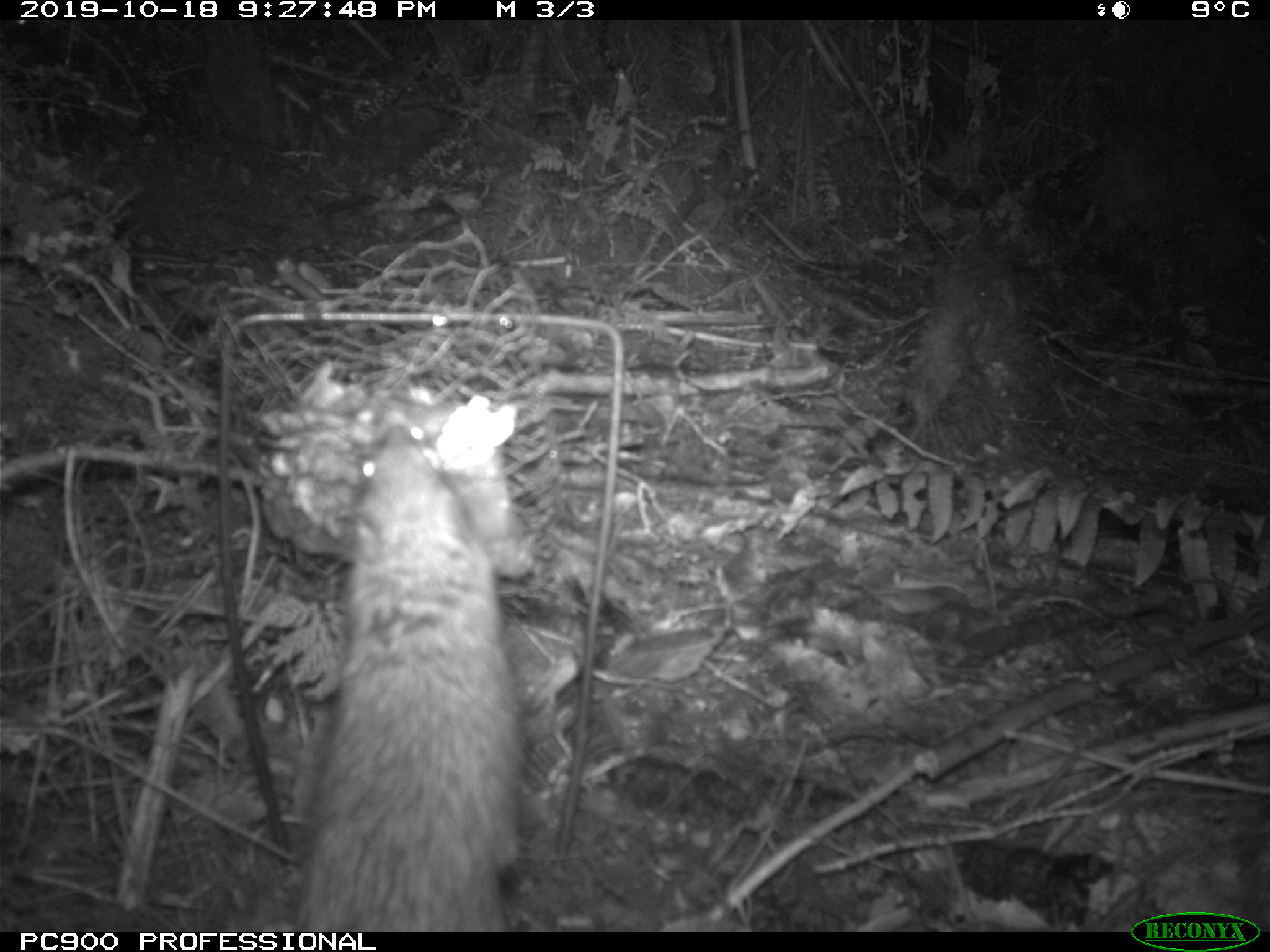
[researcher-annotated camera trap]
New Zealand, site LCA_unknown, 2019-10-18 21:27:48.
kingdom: Animalia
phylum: Chordata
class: Mammalia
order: Rodentia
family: Muridae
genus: Rattus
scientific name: Rattus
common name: rat